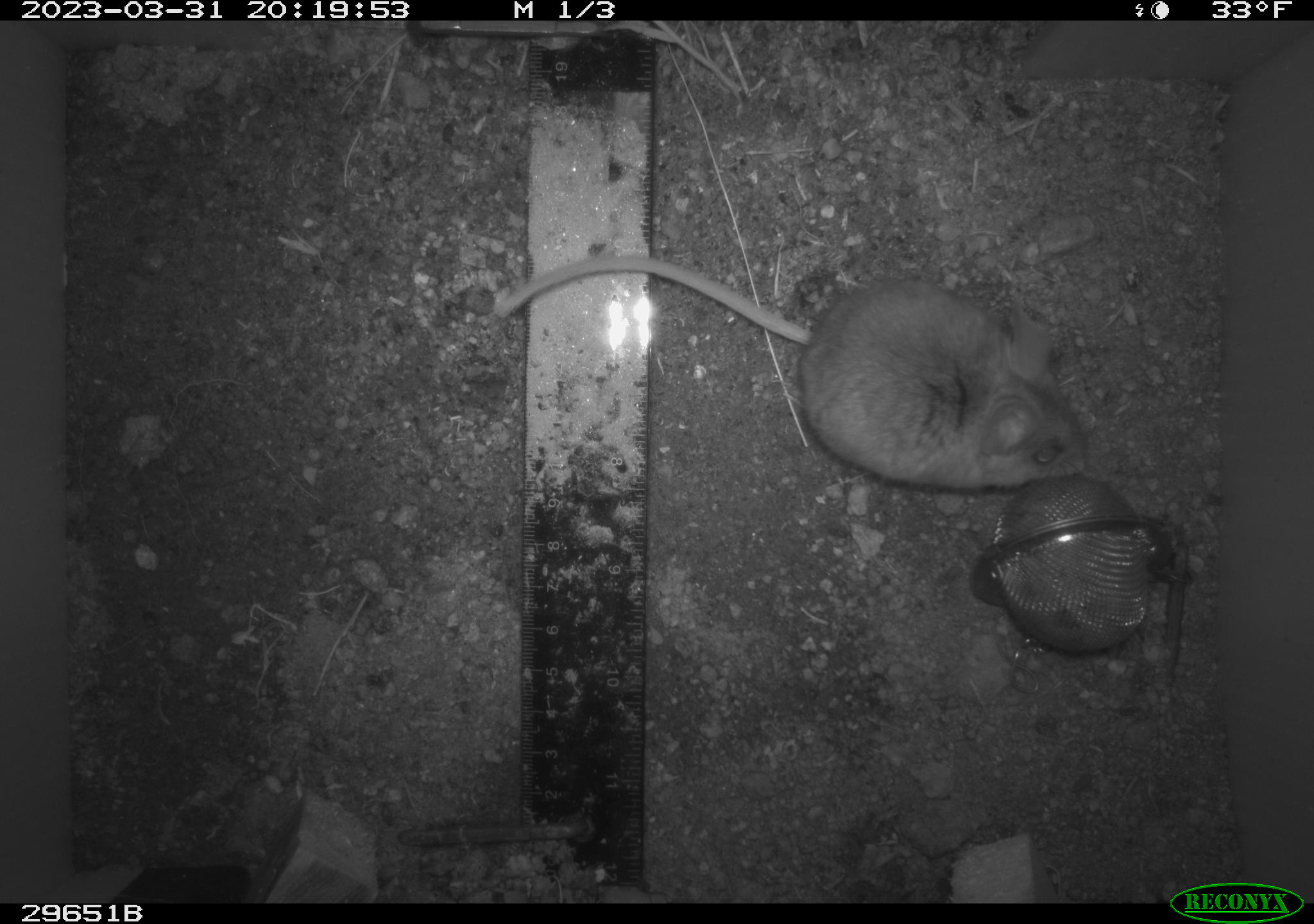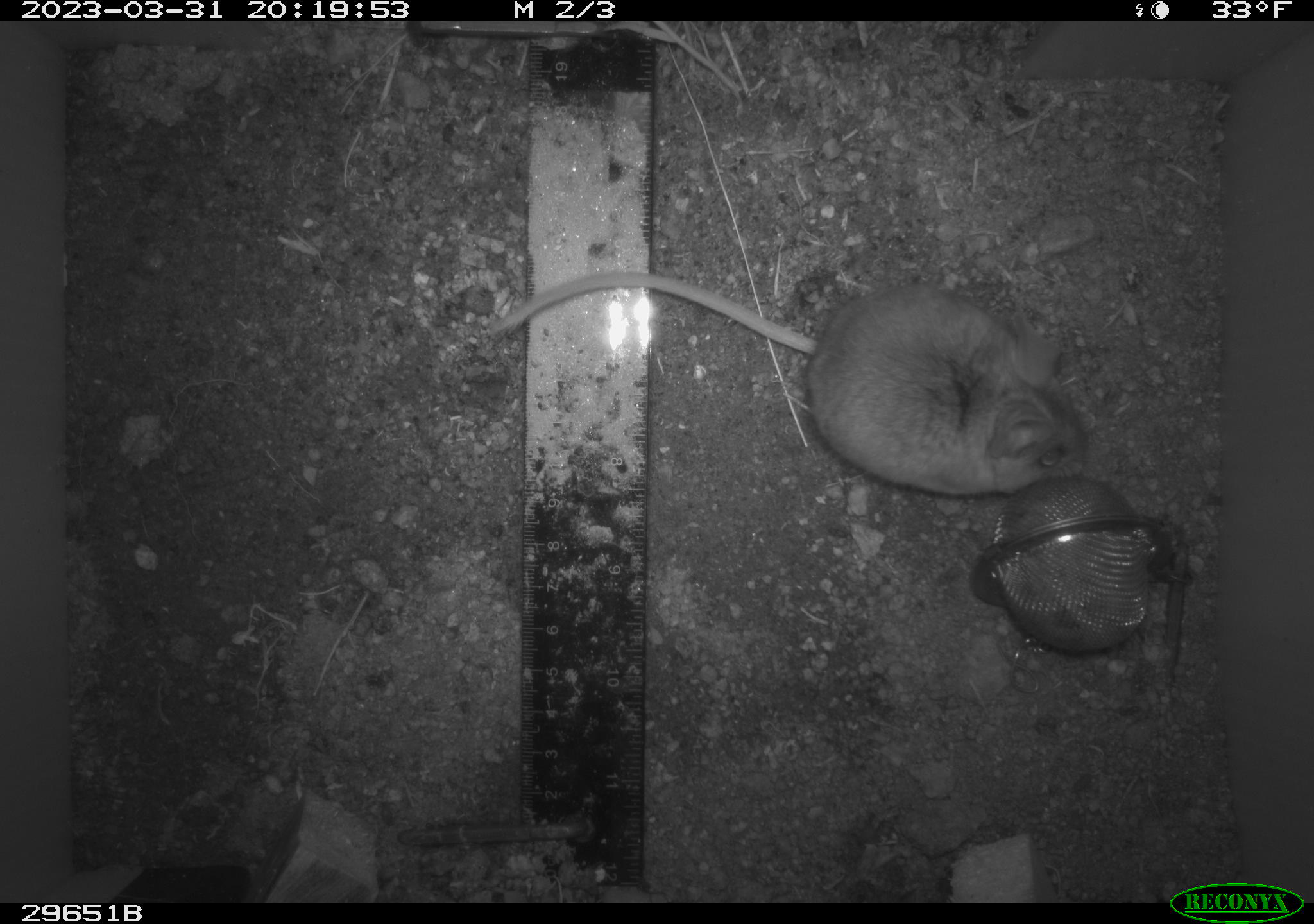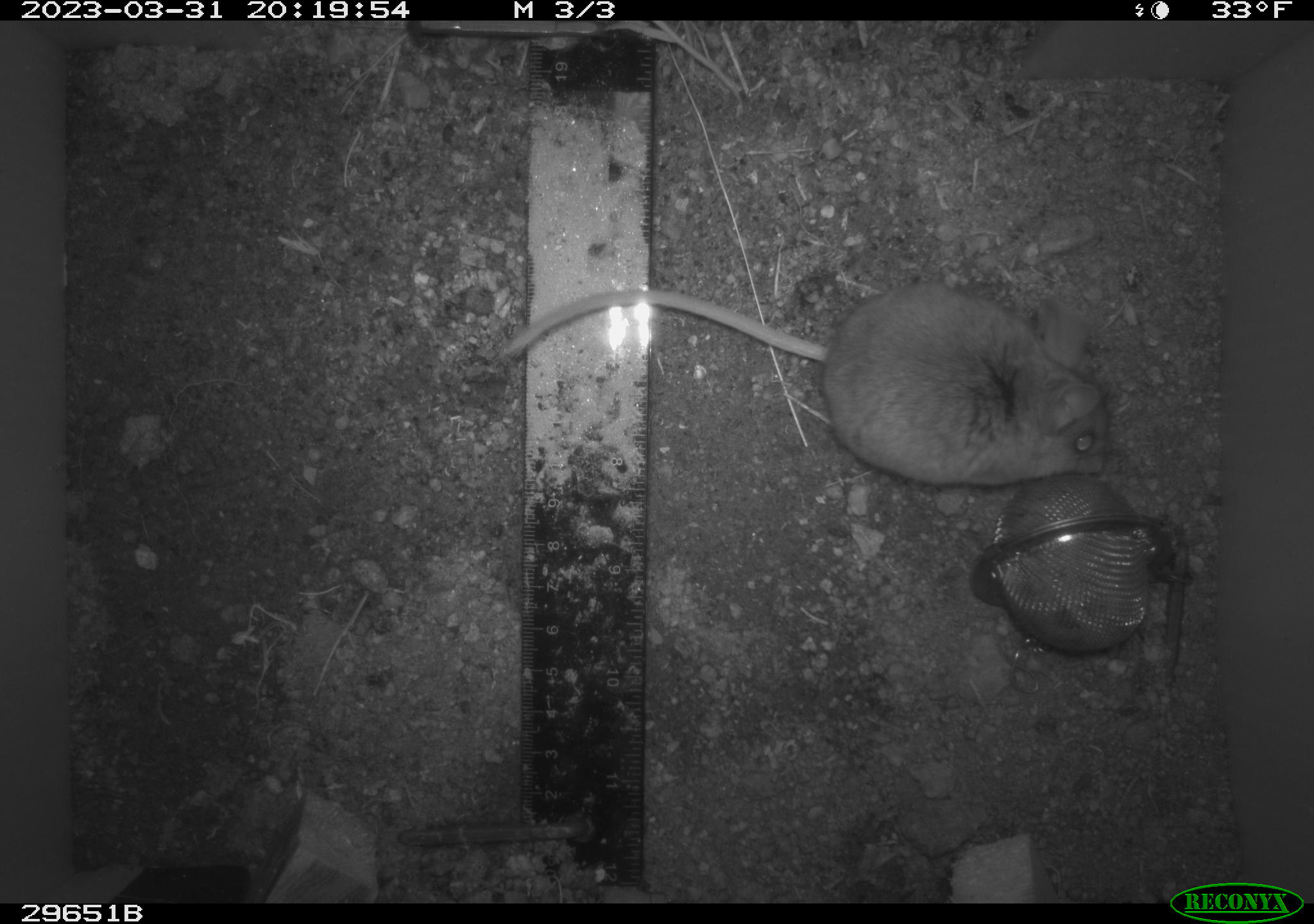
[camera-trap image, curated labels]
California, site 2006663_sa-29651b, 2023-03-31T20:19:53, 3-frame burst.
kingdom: Animalia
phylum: Chordata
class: Mammalia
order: Rodentia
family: Cricetidae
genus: Peromyscus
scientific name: Peromyscus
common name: deer mice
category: peromyscus species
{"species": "peromyscus species (deer mice) (Peromyscus)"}